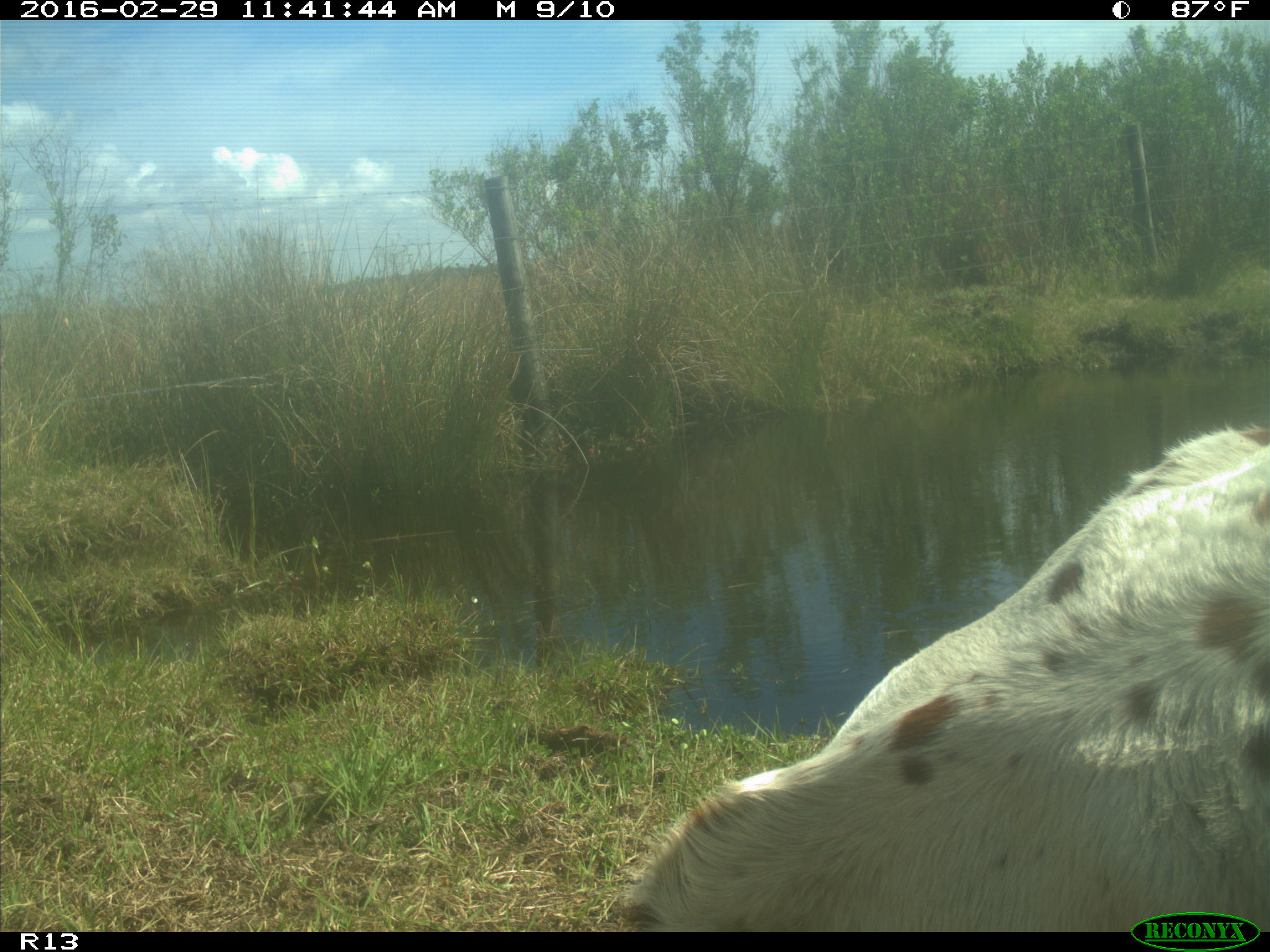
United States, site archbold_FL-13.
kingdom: Animalia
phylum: Chordata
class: Mammalia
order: Artiodactyla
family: Bovidae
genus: Bos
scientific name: Bos taurus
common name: domestic cow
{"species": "Bos taurus (domestic cow)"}